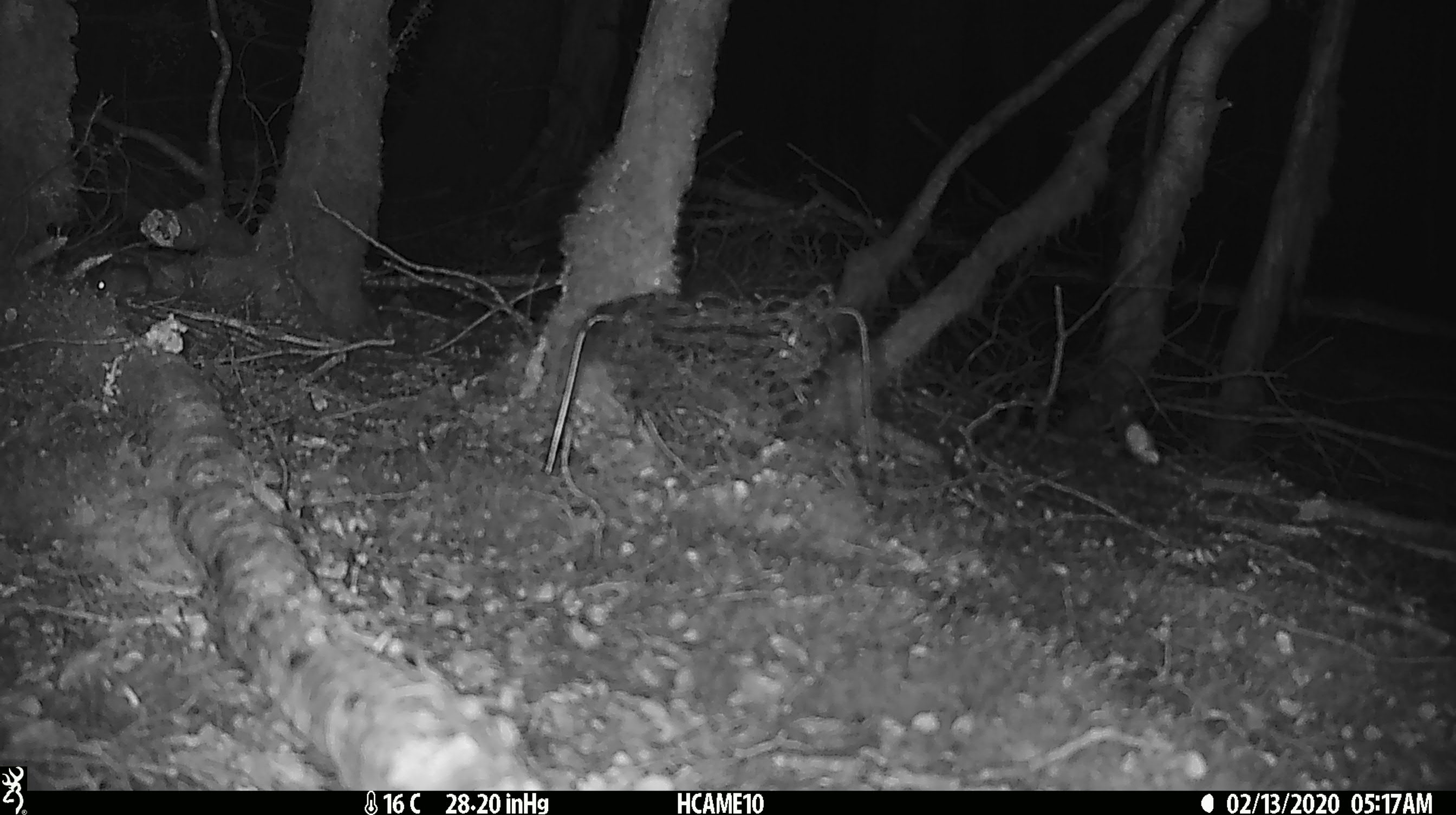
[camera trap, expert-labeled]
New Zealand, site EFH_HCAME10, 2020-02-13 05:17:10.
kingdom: Animalia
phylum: Chordata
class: Mammalia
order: Rodentia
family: Muridae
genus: Mus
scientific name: Mus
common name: mouse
Mouse (Mus).